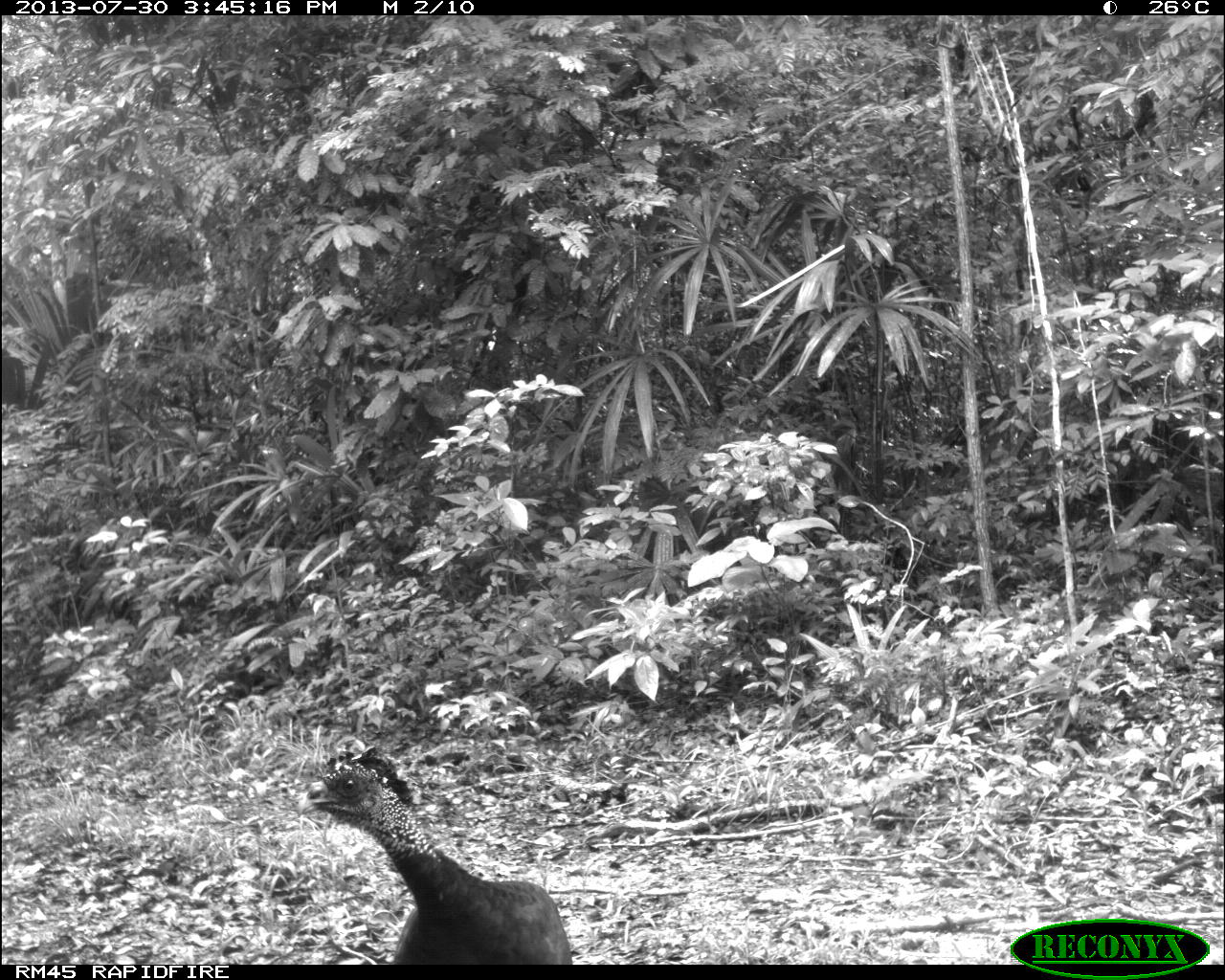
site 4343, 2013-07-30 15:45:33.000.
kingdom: Animalia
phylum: Chordata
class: Aves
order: Galliformes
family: Cracidae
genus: Crax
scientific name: Crax rubra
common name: great curassow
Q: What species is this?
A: Crax rubra (great curassow).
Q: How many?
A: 1.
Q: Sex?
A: Female.